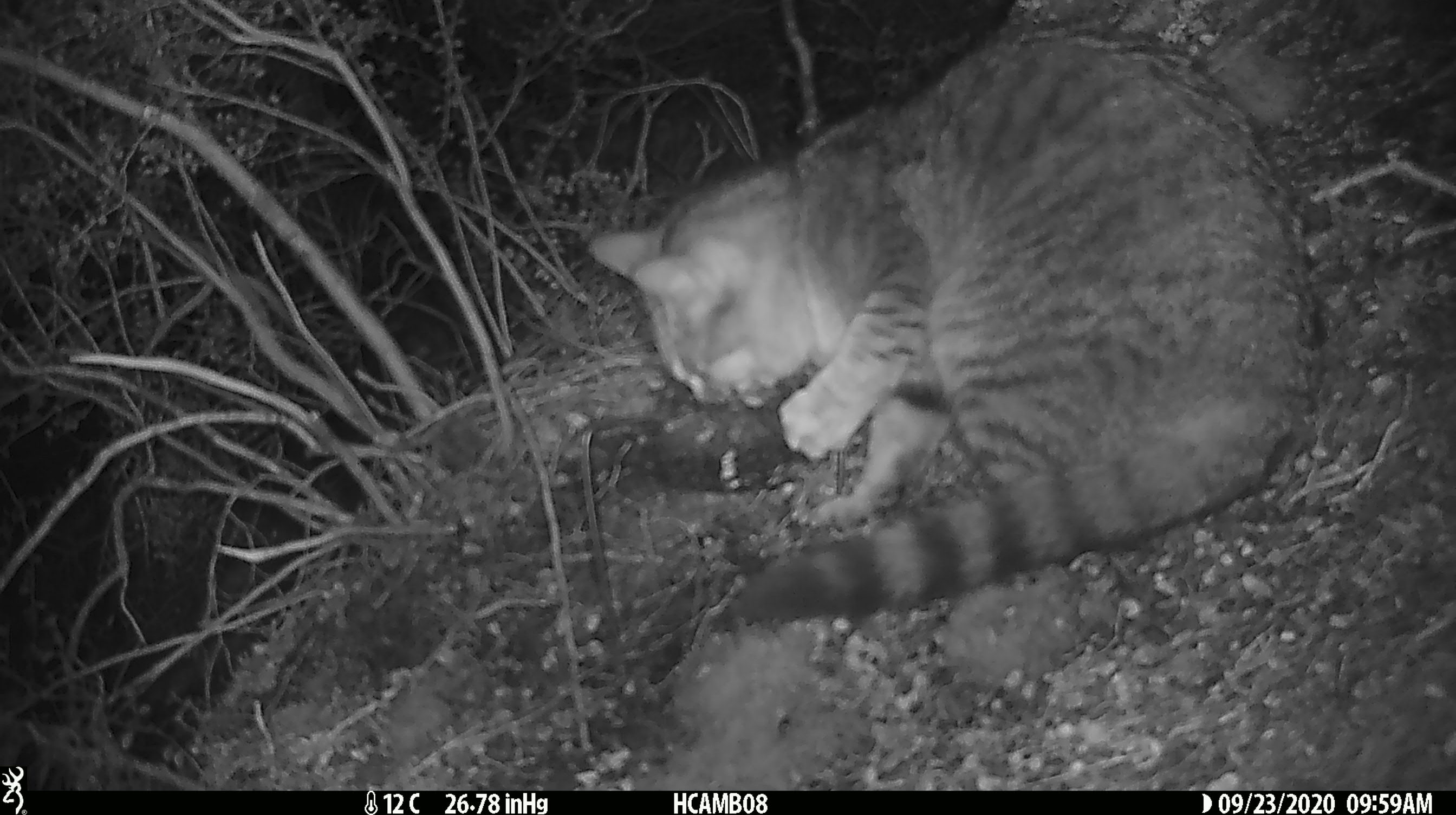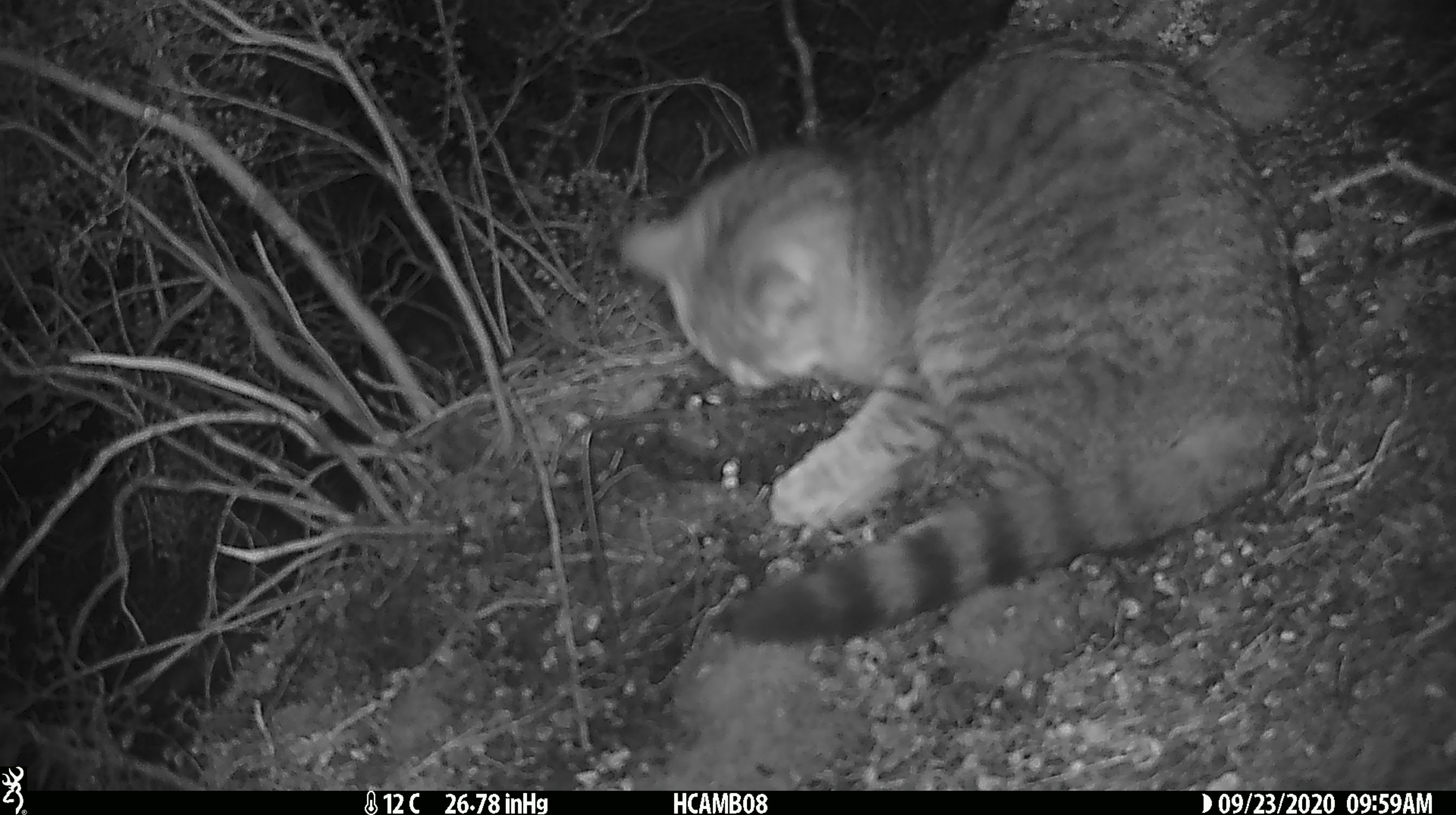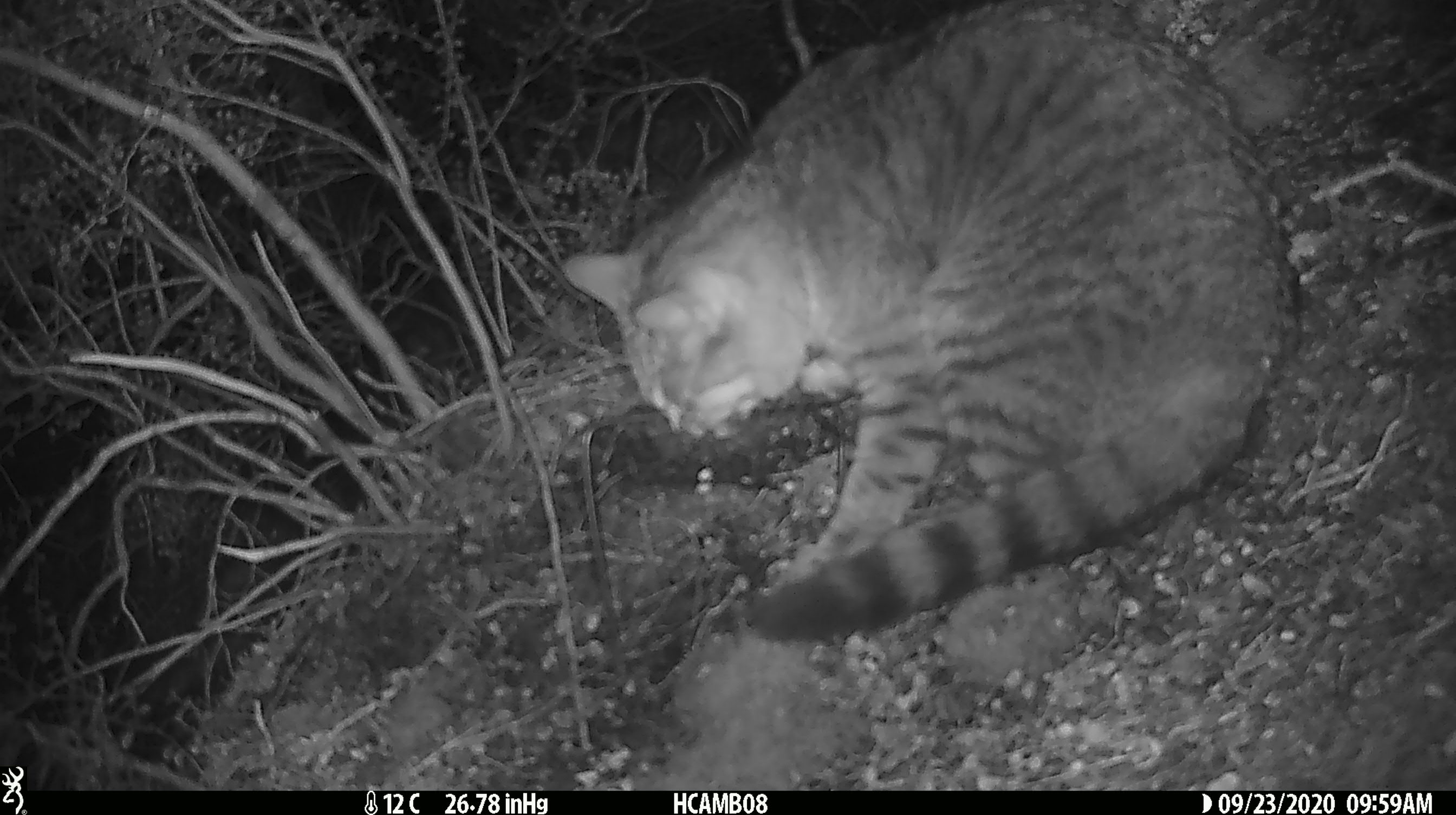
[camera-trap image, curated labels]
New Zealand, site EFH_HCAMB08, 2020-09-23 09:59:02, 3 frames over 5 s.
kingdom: Animalia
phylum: Chordata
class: Mammalia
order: Carnivora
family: Felidae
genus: Felis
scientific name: Felis catus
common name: domestic cat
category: cat